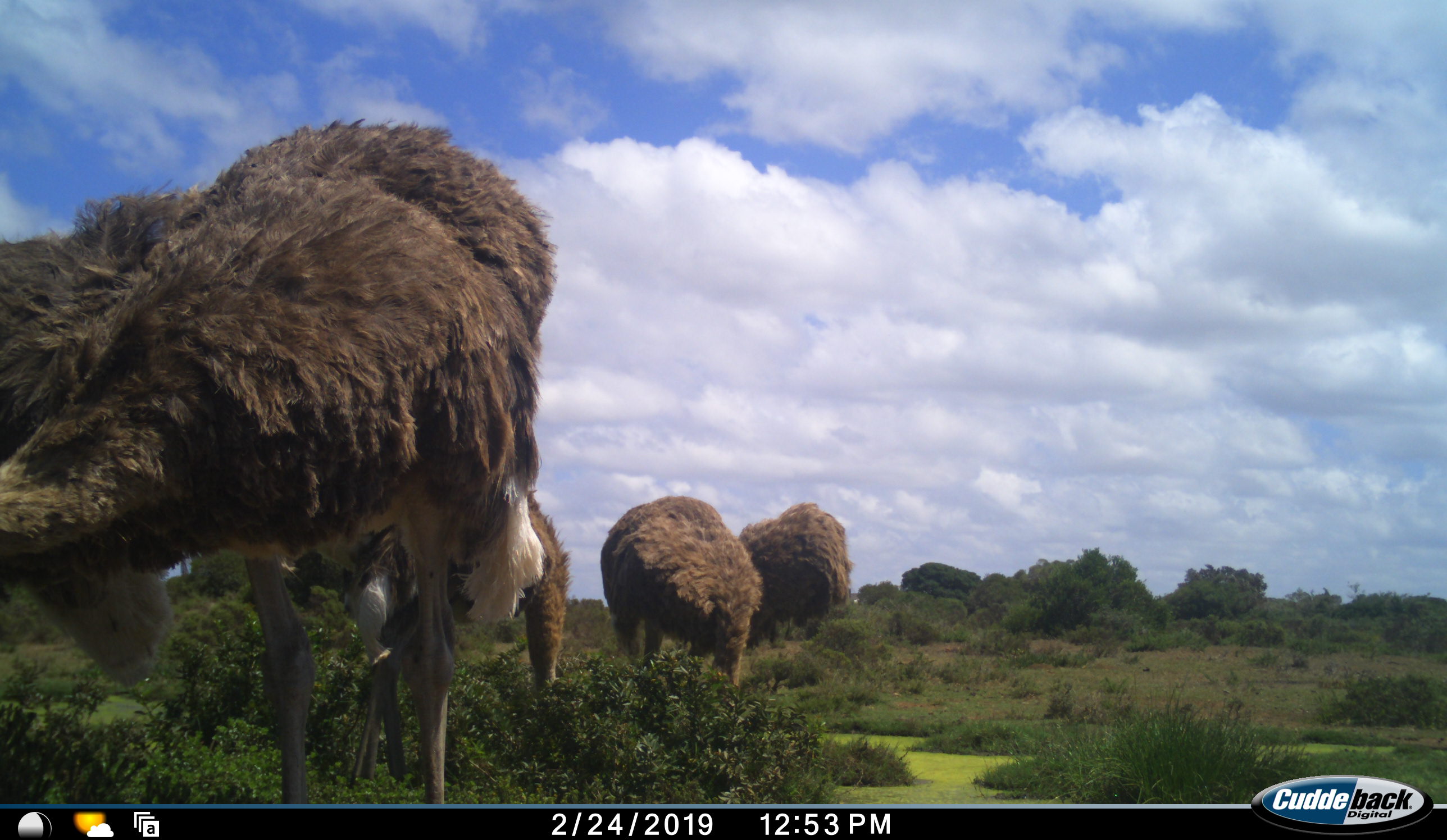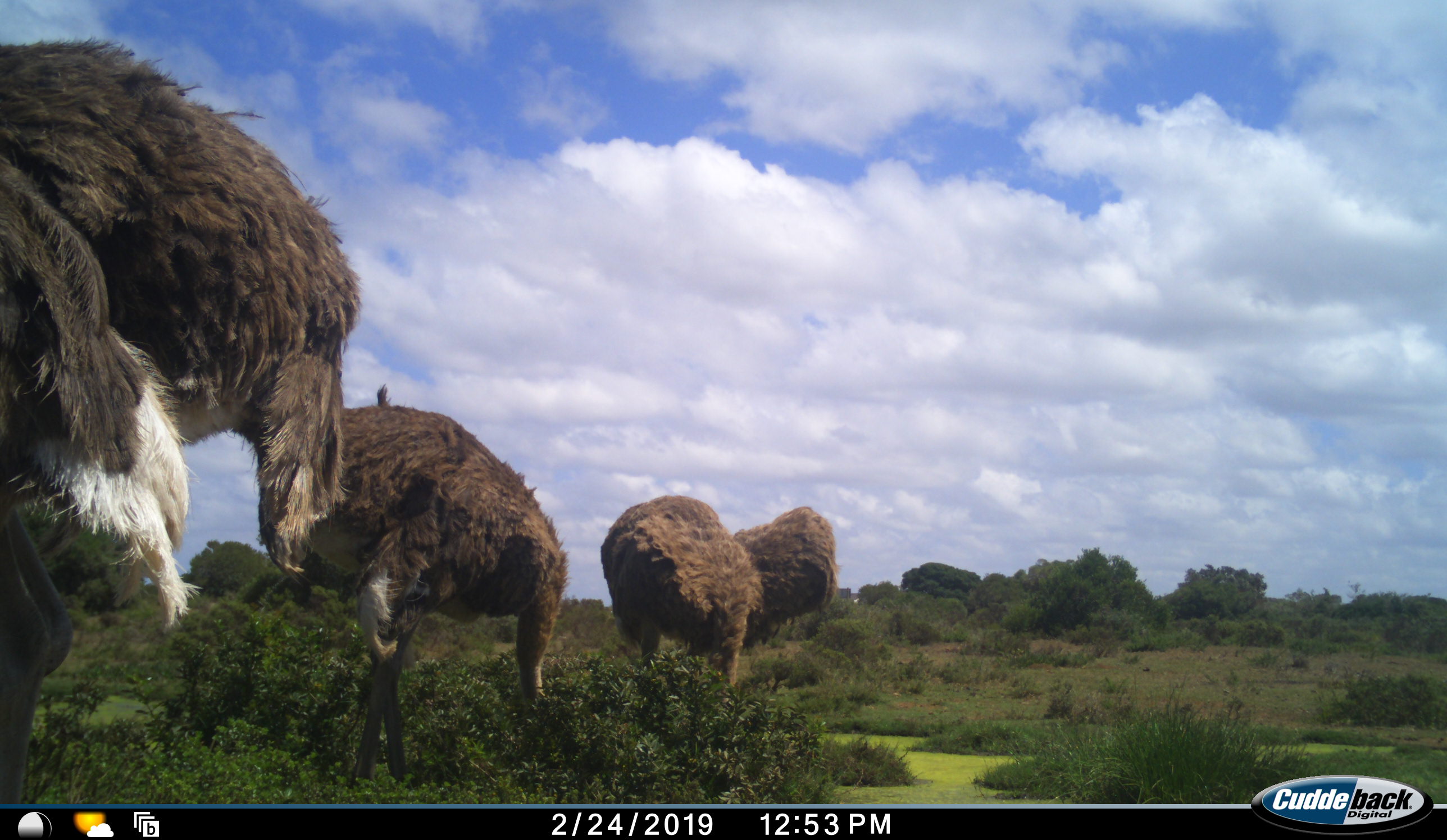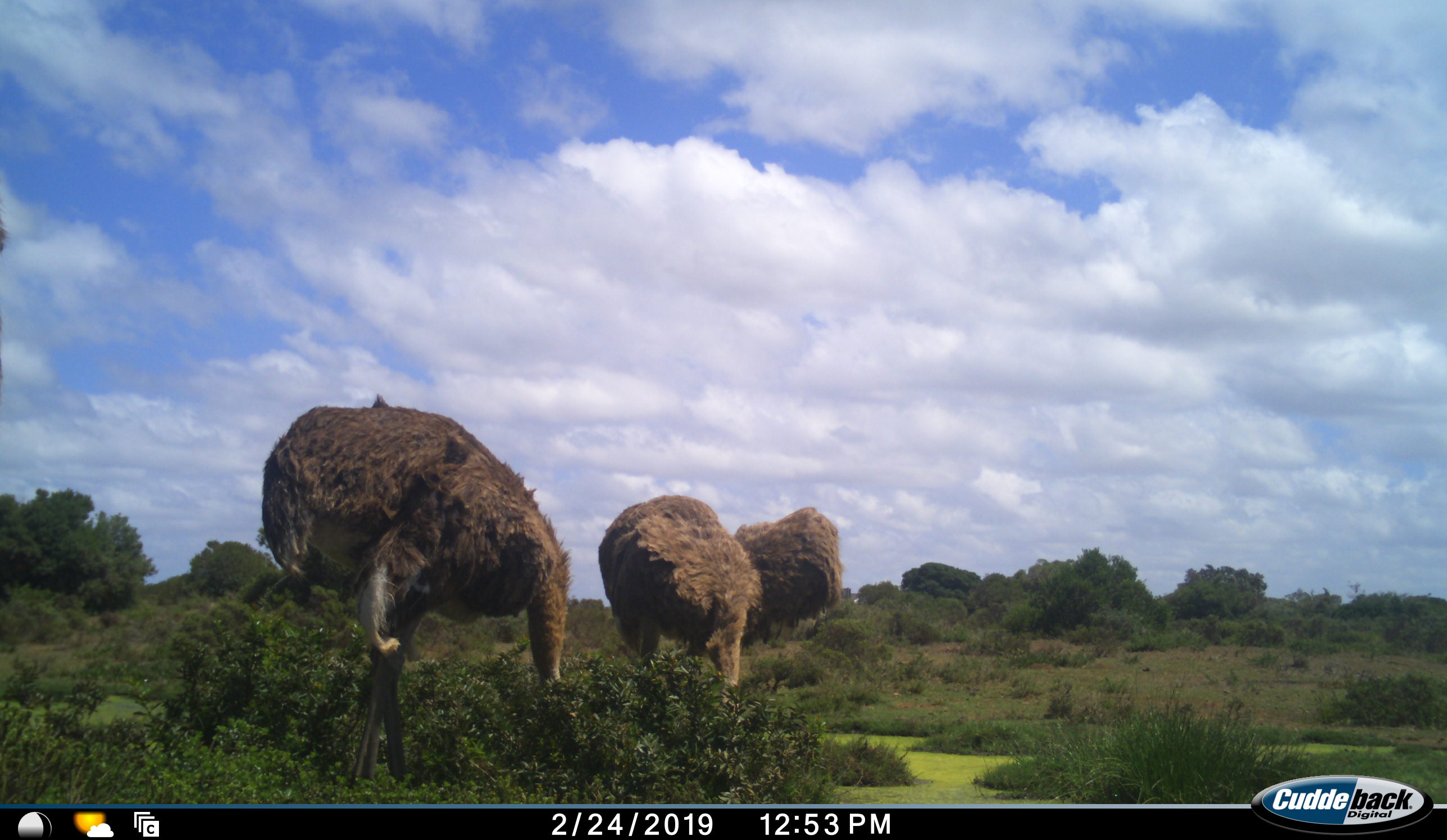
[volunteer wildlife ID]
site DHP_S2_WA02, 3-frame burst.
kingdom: Animalia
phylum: Chordata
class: Aves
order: Struthioniformes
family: Struthionidae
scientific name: Struthionidae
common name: ostrich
Ostrich (Struthionidae), count 4. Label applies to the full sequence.